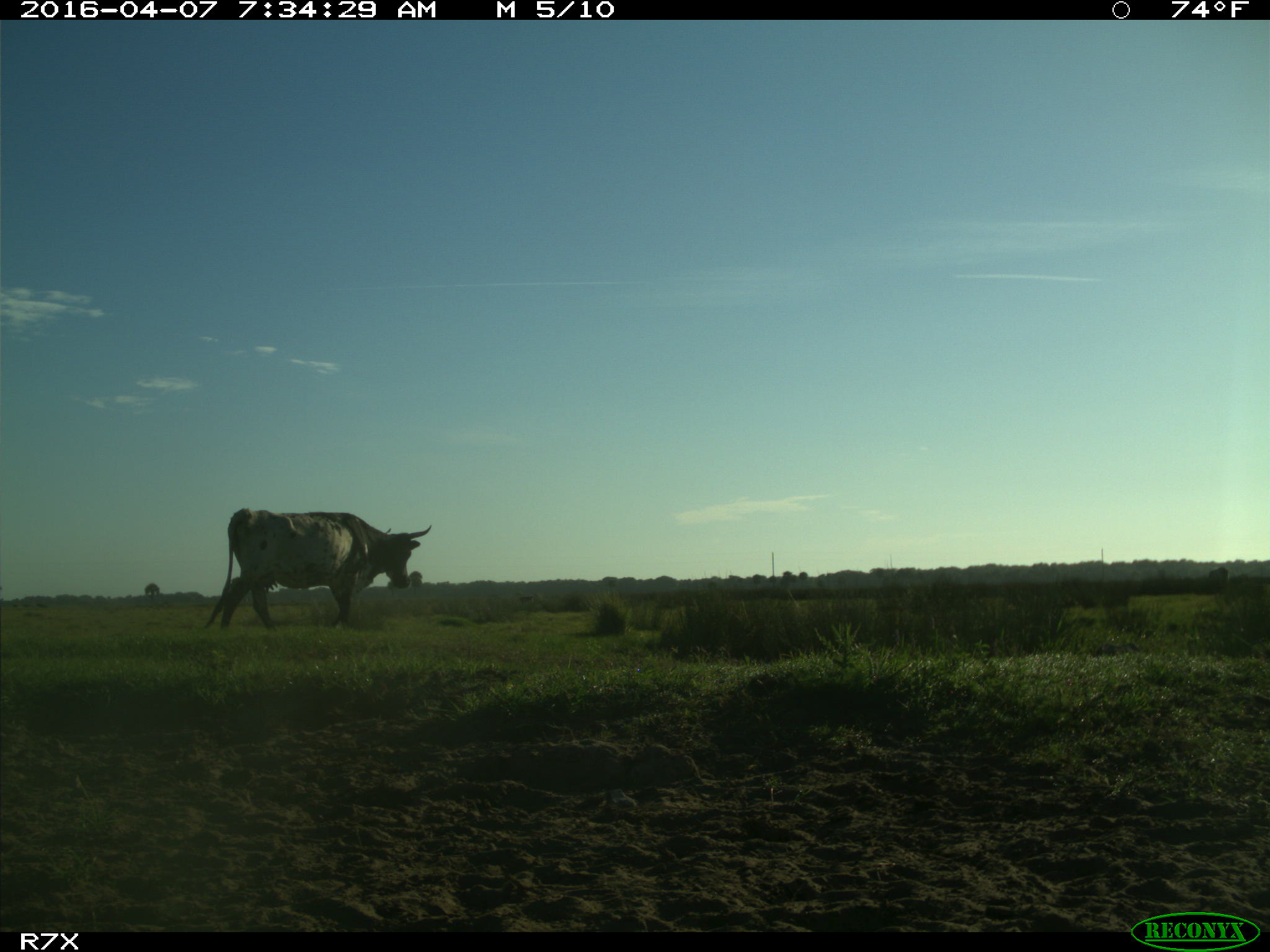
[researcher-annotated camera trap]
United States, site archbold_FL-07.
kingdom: Animalia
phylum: Chordata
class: Mammalia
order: Artiodactyla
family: Bovidae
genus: Bos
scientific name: Bos taurus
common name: domestic cow